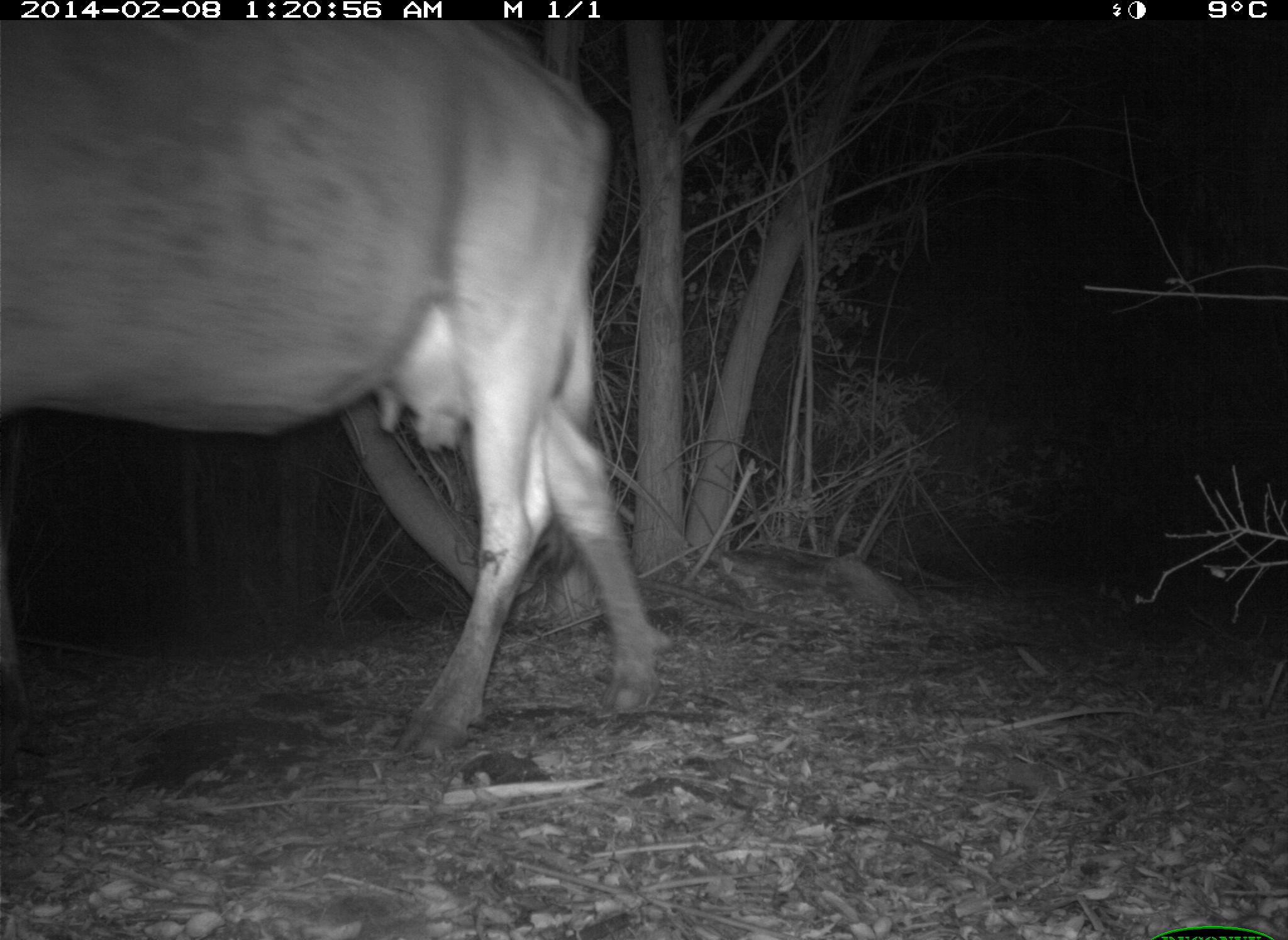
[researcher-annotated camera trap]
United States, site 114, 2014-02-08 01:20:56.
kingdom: Animalia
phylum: Chordata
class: Mammalia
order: Artiodactyla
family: Bovidae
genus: Bos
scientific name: Bos taurus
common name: cow